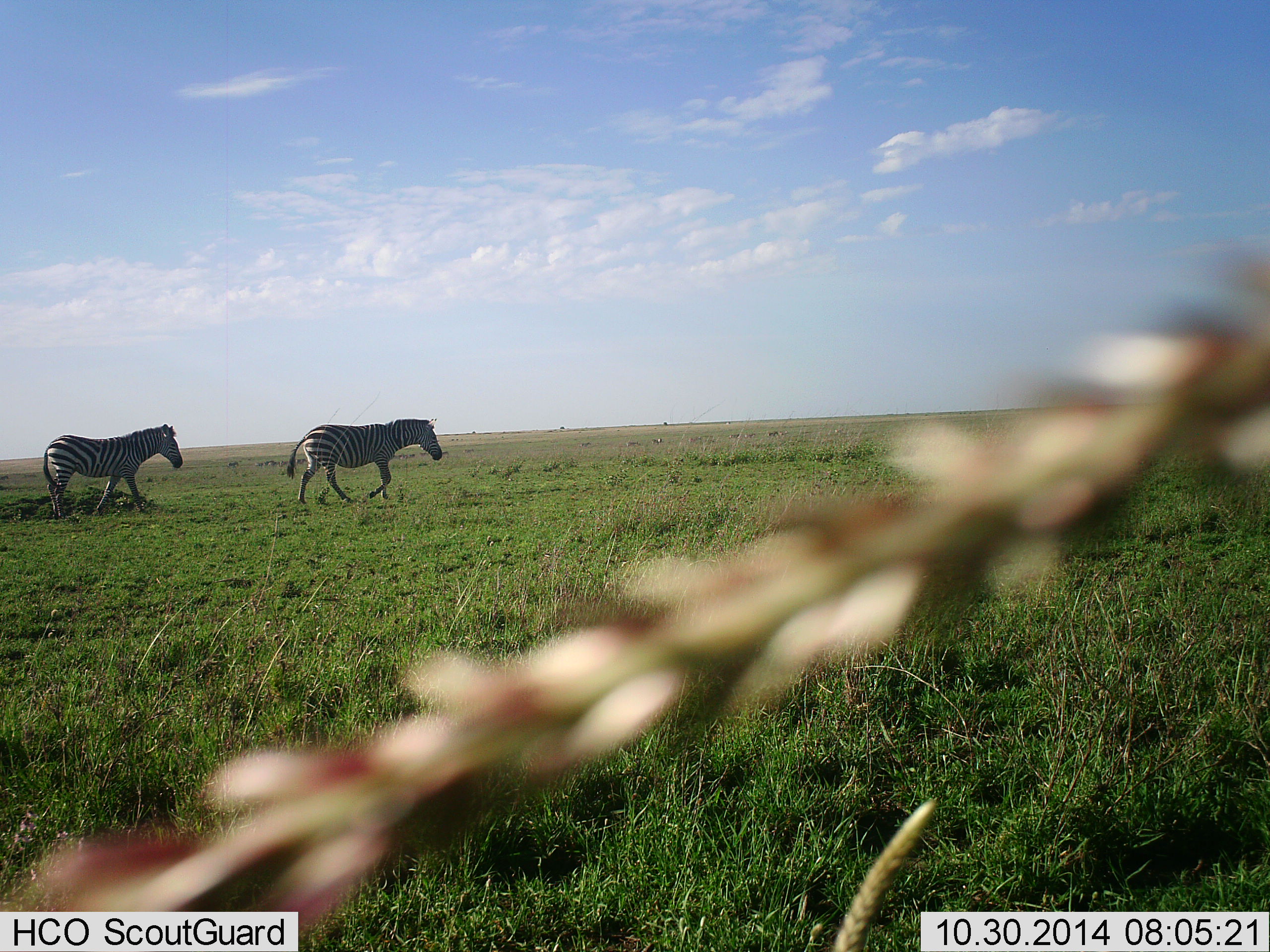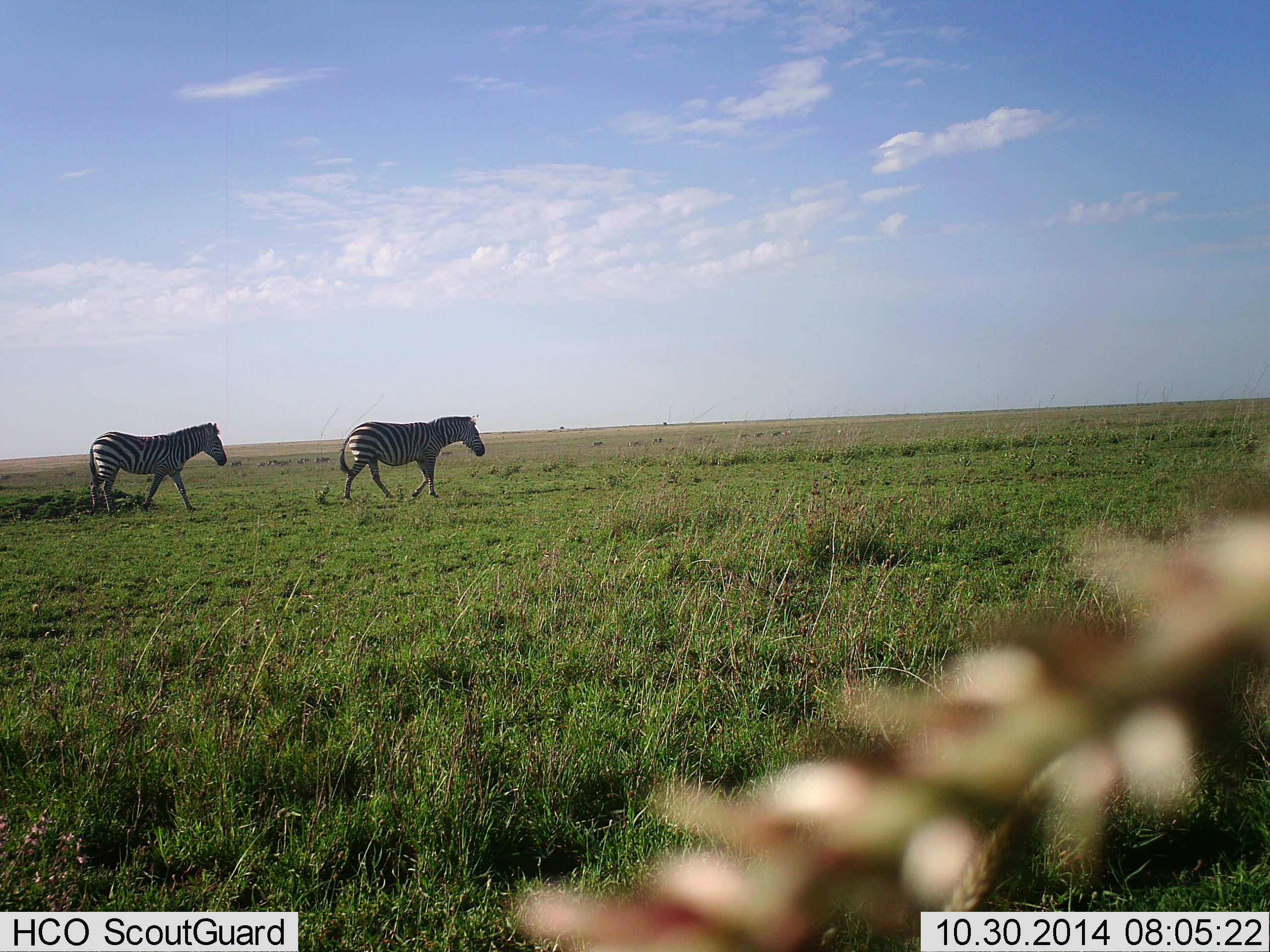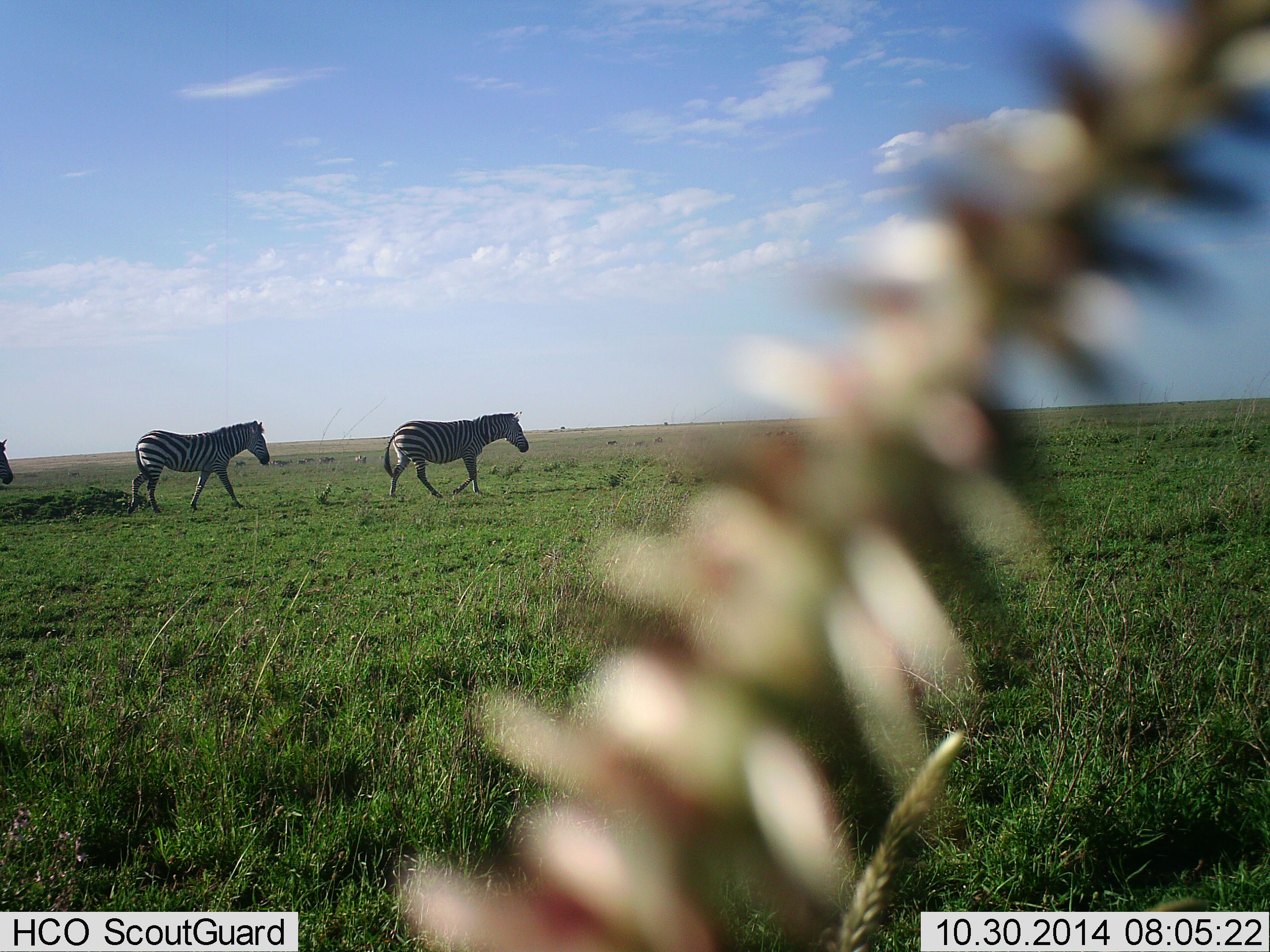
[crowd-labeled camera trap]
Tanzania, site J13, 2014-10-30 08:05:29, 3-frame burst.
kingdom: Animalia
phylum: Chordata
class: Mammalia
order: Perissodactyla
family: Equidae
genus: Equus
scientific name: Equus quagga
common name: plains zebra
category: zebra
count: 3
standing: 10%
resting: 0%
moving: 100%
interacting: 0%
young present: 0%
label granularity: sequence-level